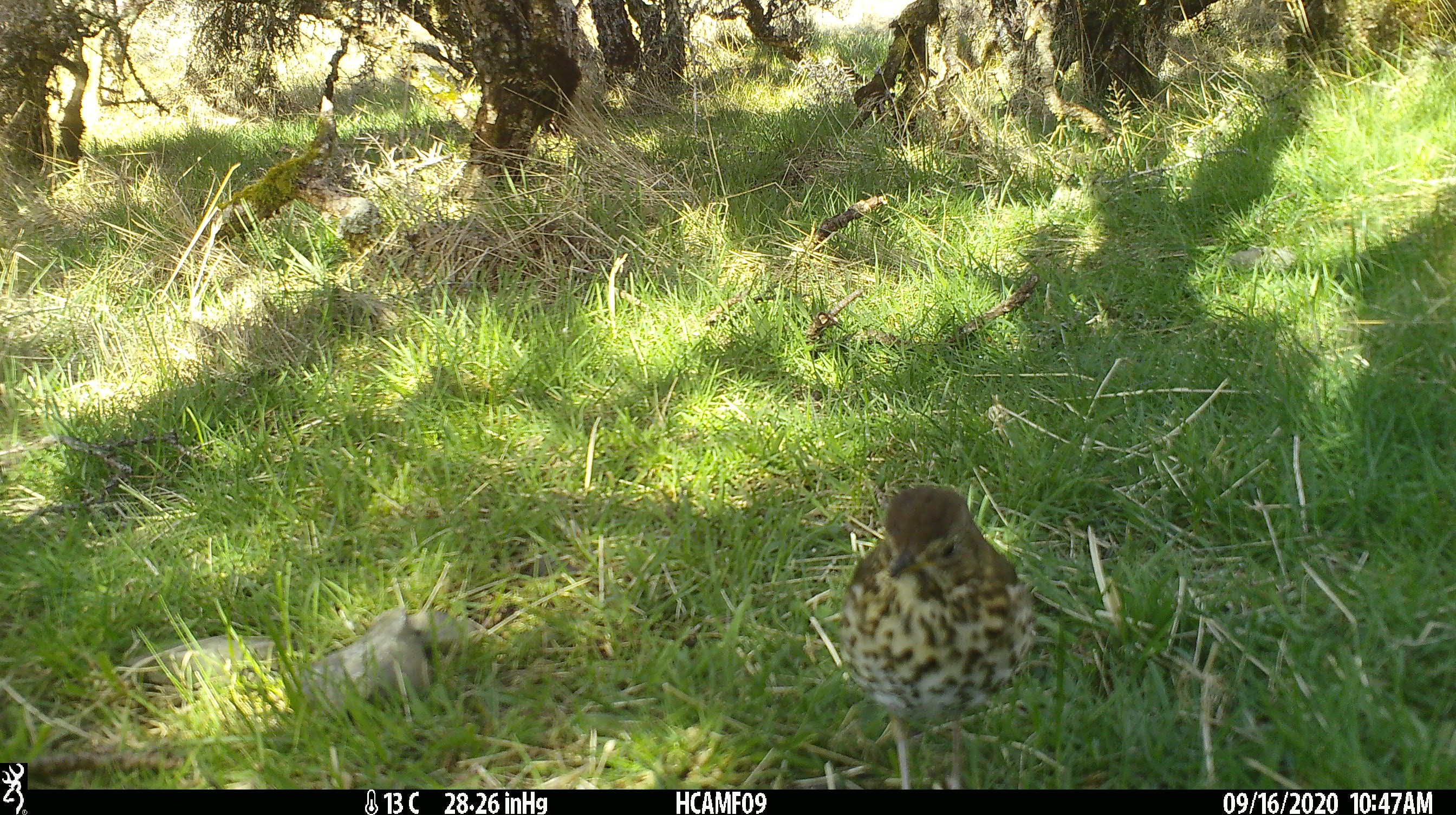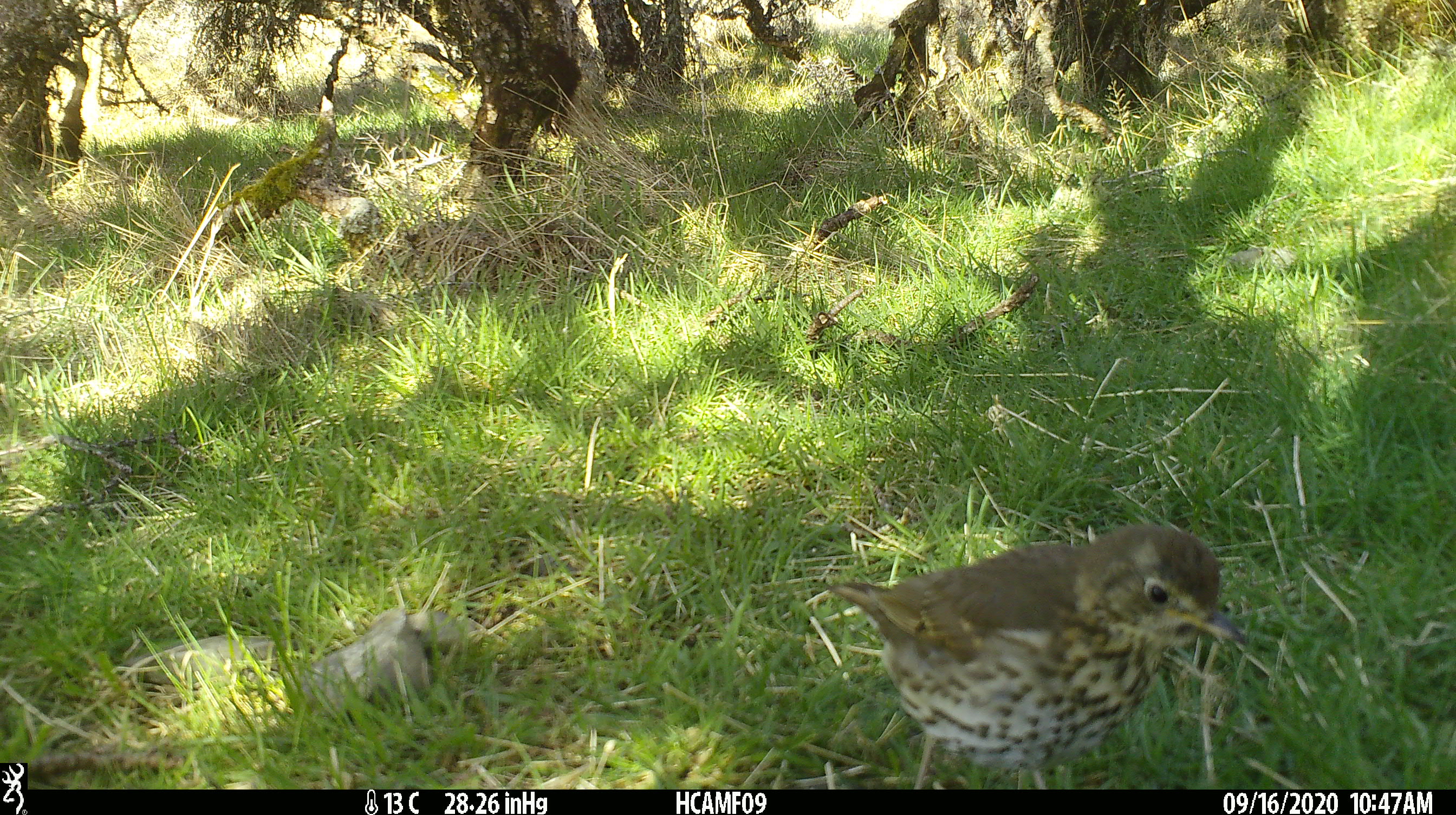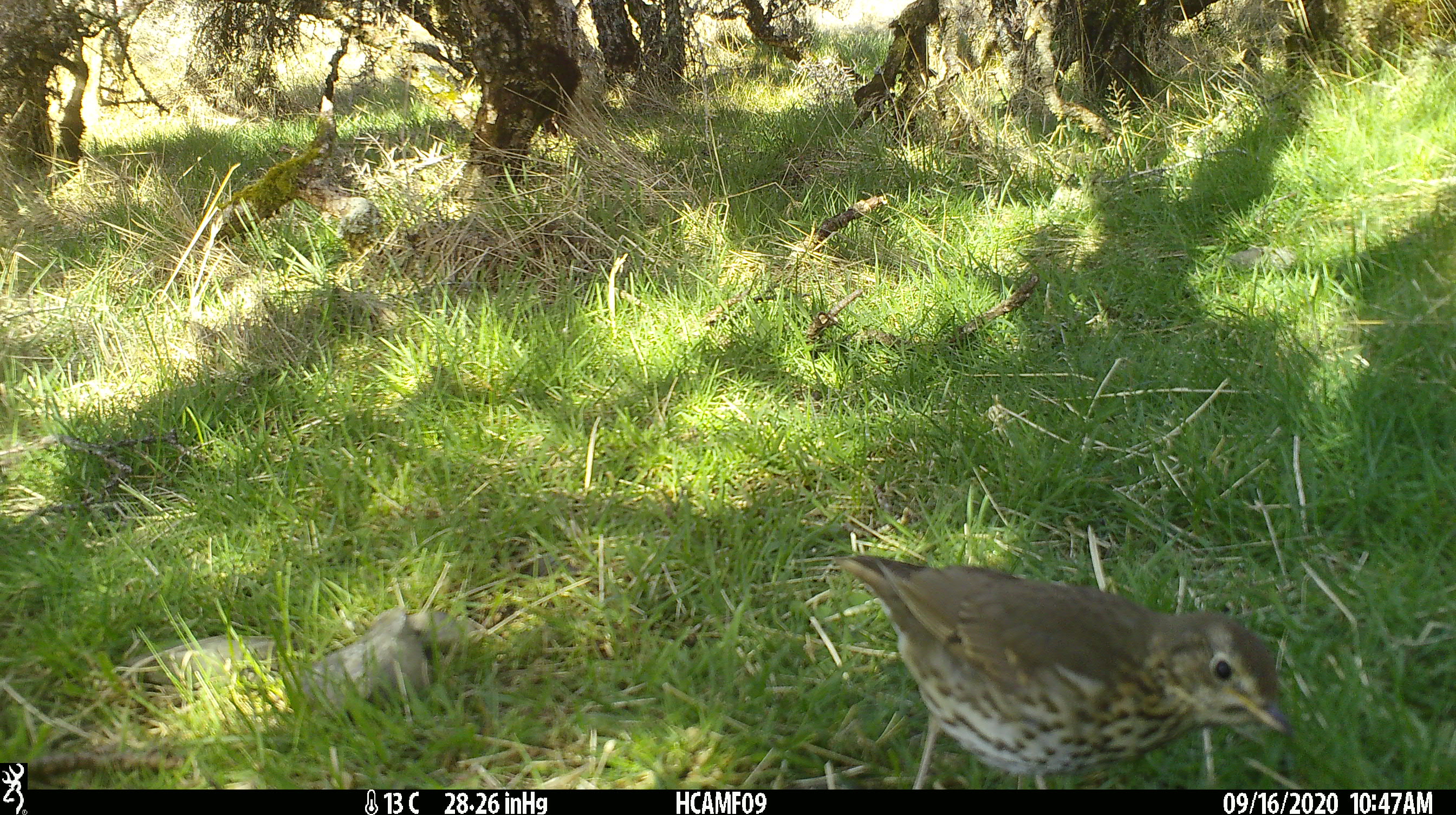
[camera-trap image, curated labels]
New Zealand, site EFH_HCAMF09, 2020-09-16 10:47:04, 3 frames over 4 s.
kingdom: Animalia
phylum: Chordata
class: Aves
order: Passeriformes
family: Turdidae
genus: Turdus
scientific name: Turdus philomelos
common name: song thrush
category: thrush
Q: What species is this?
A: Thrush (song thrush) (Turdus philomelos).